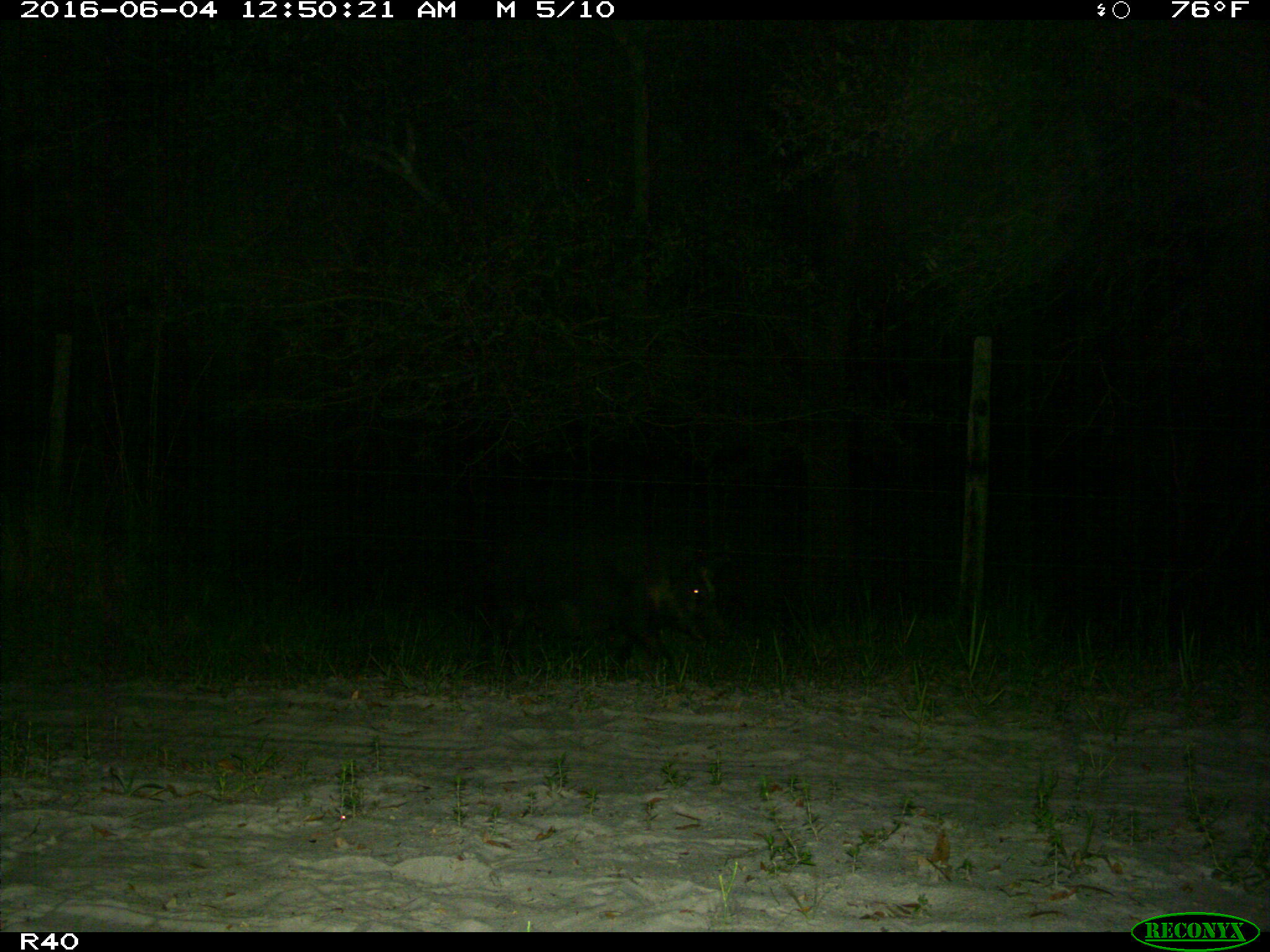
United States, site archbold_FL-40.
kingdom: Animalia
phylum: Chordata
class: Mammalia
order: Artiodactyla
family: Suidae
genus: Sus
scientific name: Sus scrofa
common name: wild boar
Sus scrofa (wild boar).